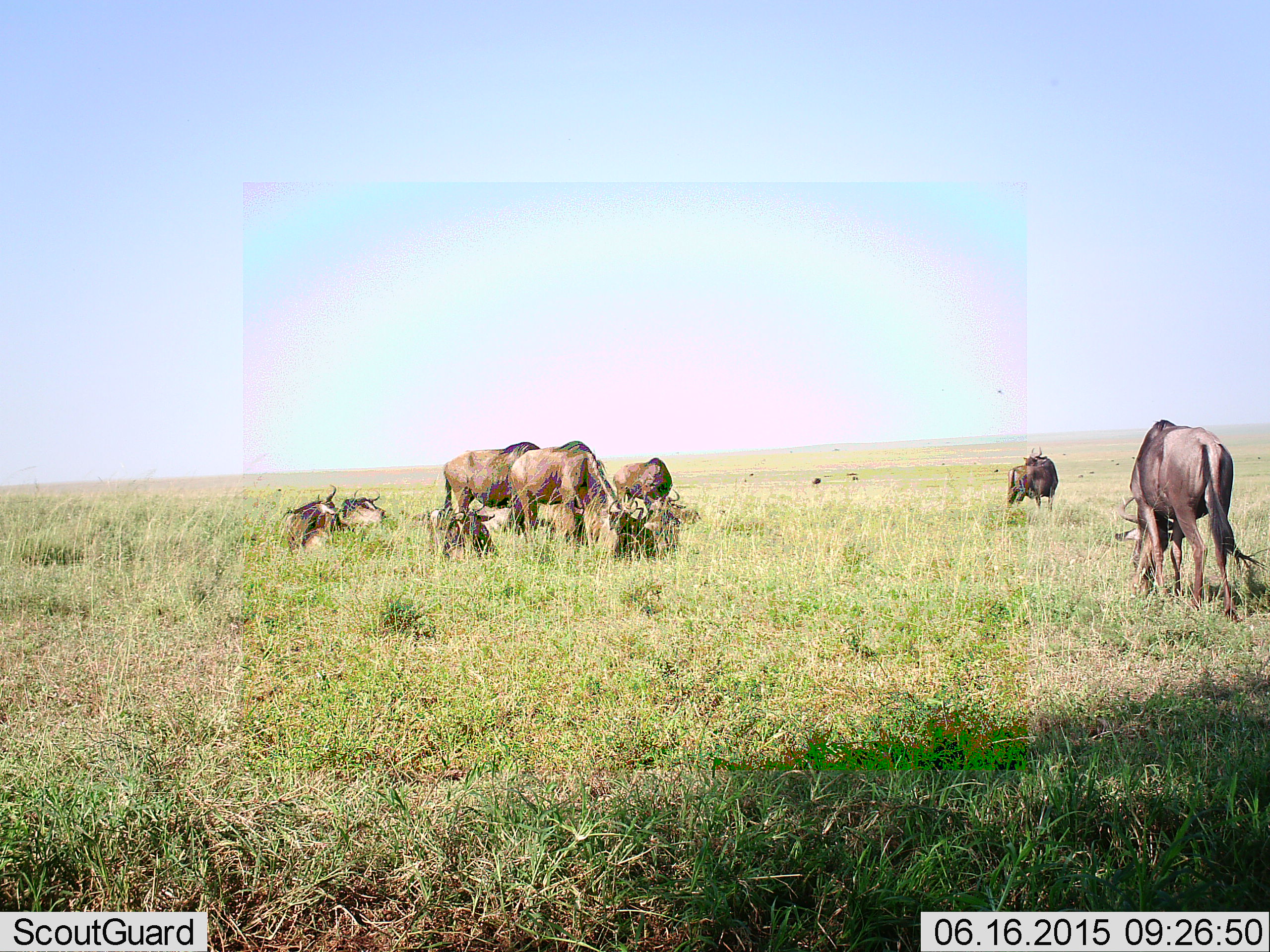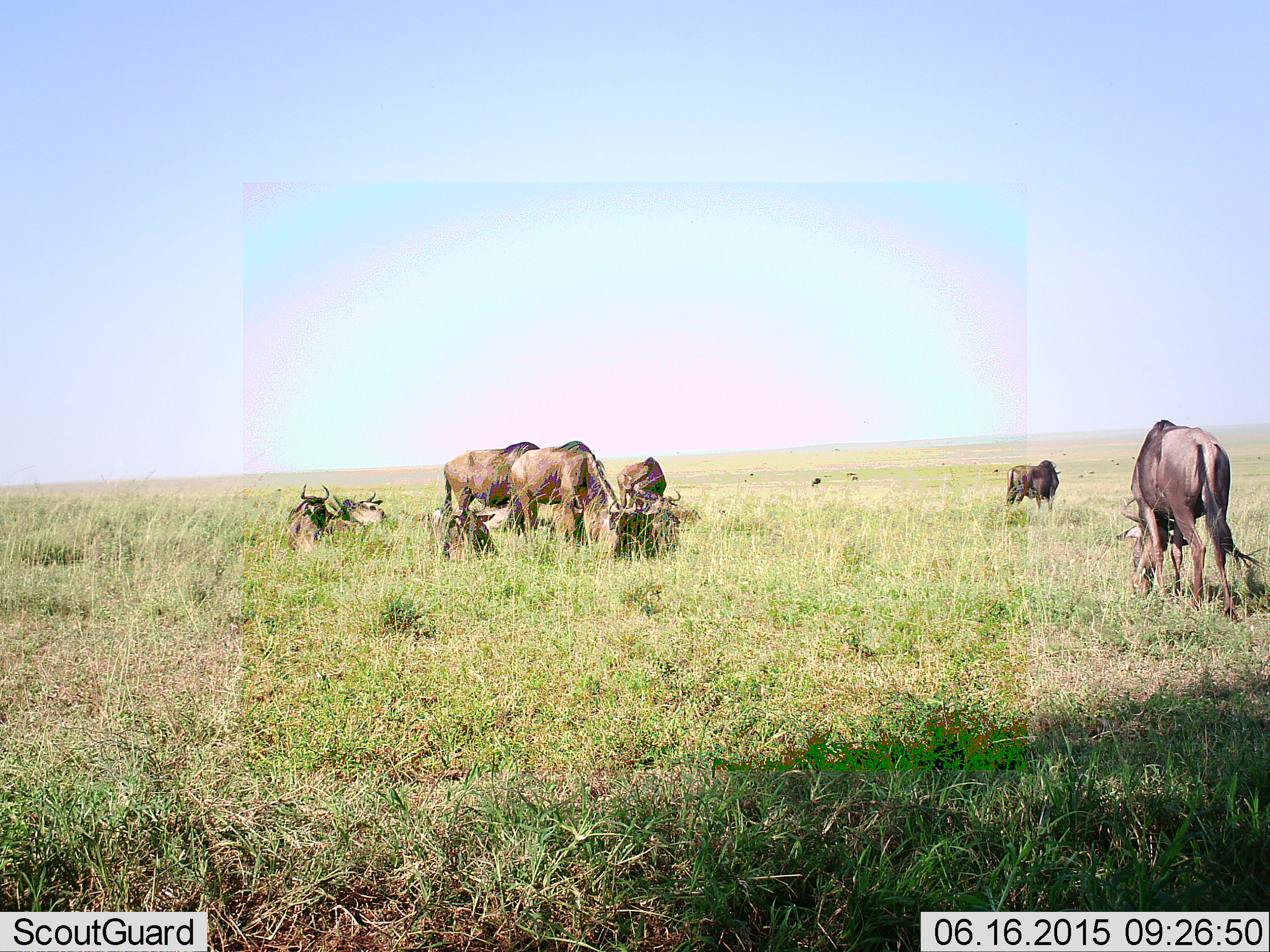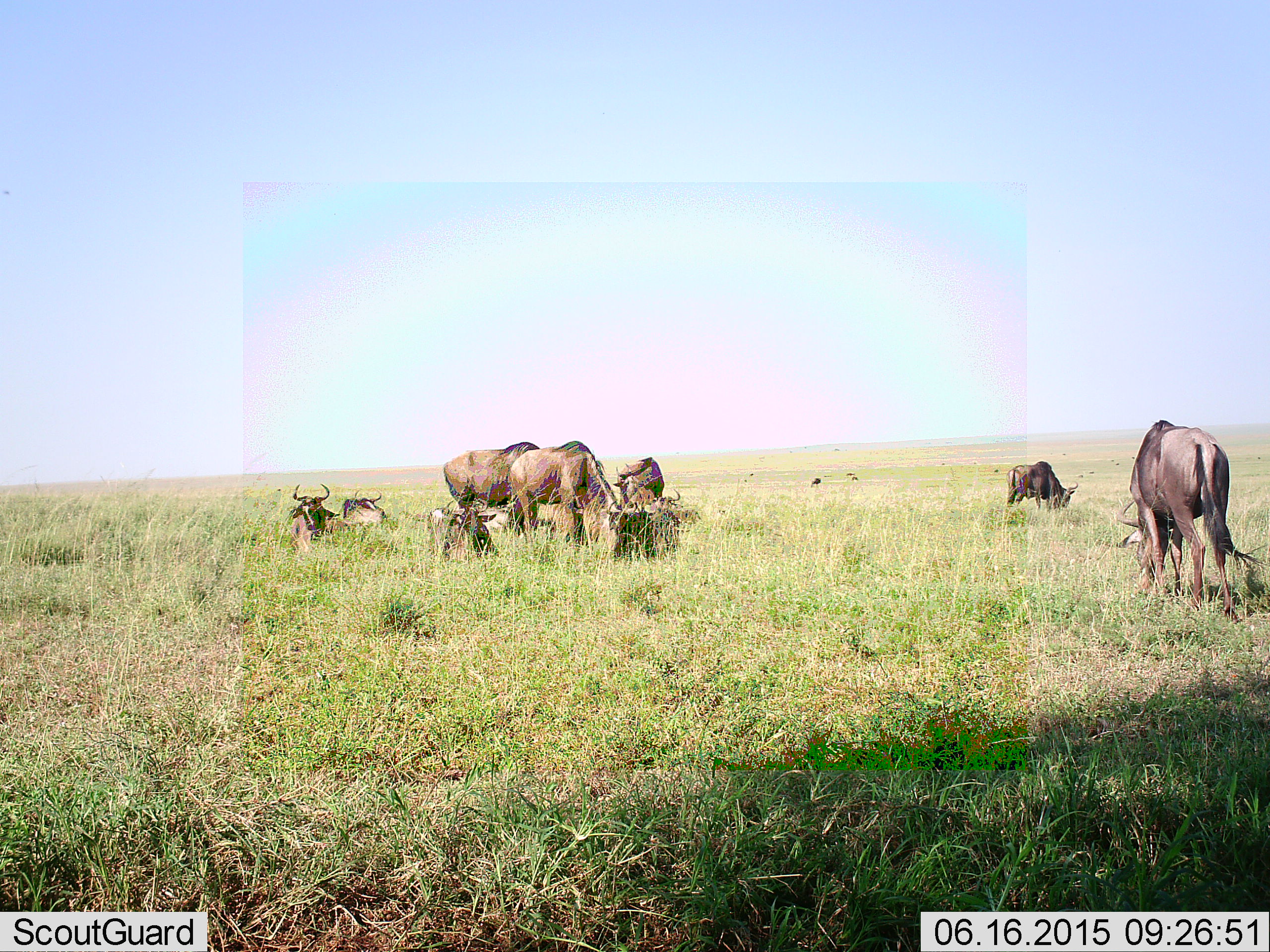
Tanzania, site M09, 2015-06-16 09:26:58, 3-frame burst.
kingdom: Animalia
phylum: Chordata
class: Mammalia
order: Artiodactyla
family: Bovidae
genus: Connochaetes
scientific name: Connochaetes taurinus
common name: blue wildebeest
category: wildebeest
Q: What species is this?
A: Wildebeest (blue wildebeest) (Connochaetes taurinus).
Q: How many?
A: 9.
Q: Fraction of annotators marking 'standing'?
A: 80%.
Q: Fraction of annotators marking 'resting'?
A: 100%.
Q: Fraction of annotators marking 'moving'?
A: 10%.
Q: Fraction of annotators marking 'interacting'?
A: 10%.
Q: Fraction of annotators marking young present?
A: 0%.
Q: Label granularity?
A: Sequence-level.